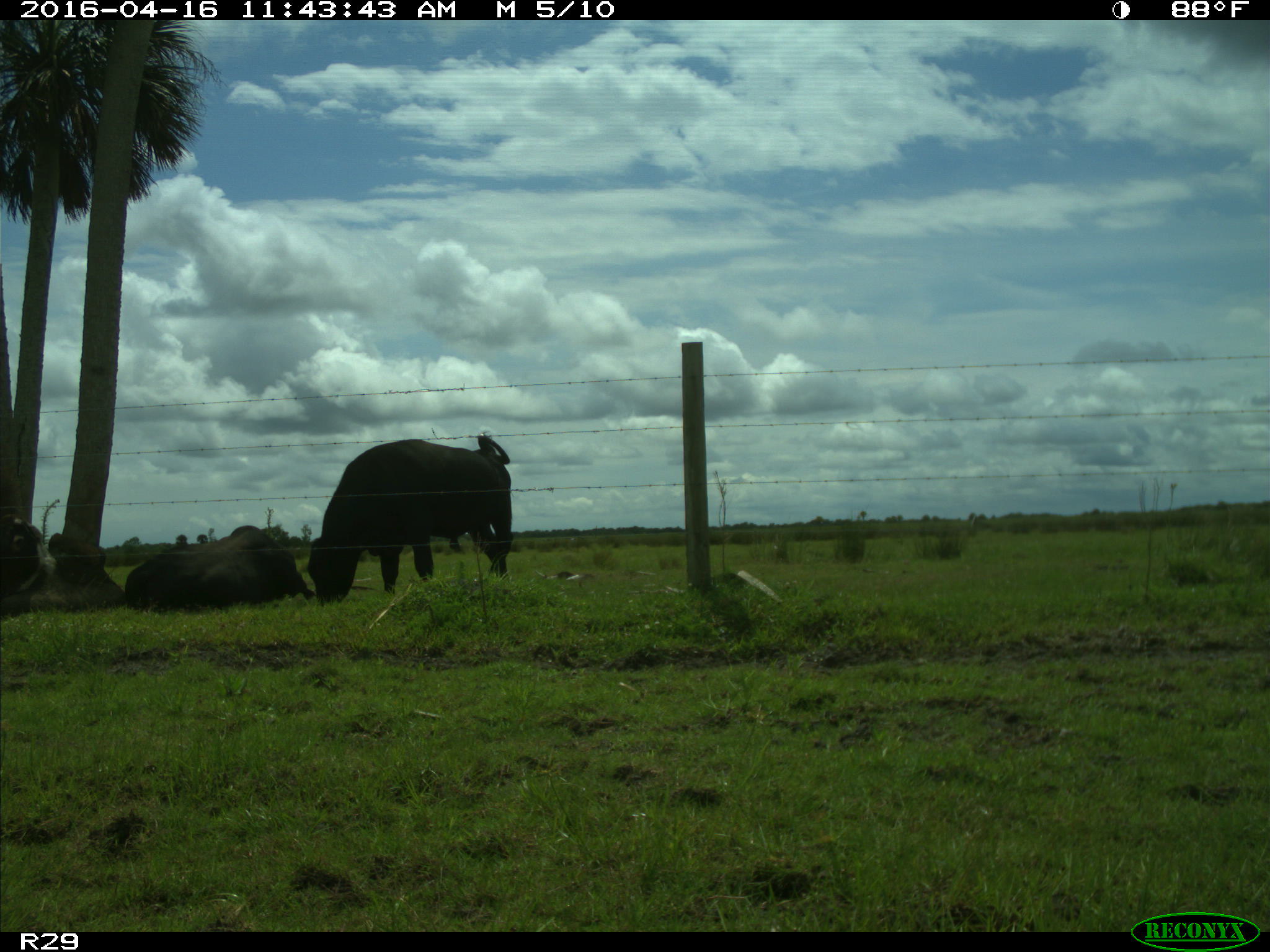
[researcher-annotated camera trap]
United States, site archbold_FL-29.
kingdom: Animalia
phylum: Chordata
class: Mammalia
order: Artiodactyla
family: Bovidae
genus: Bos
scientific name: Bos taurus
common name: domestic cow